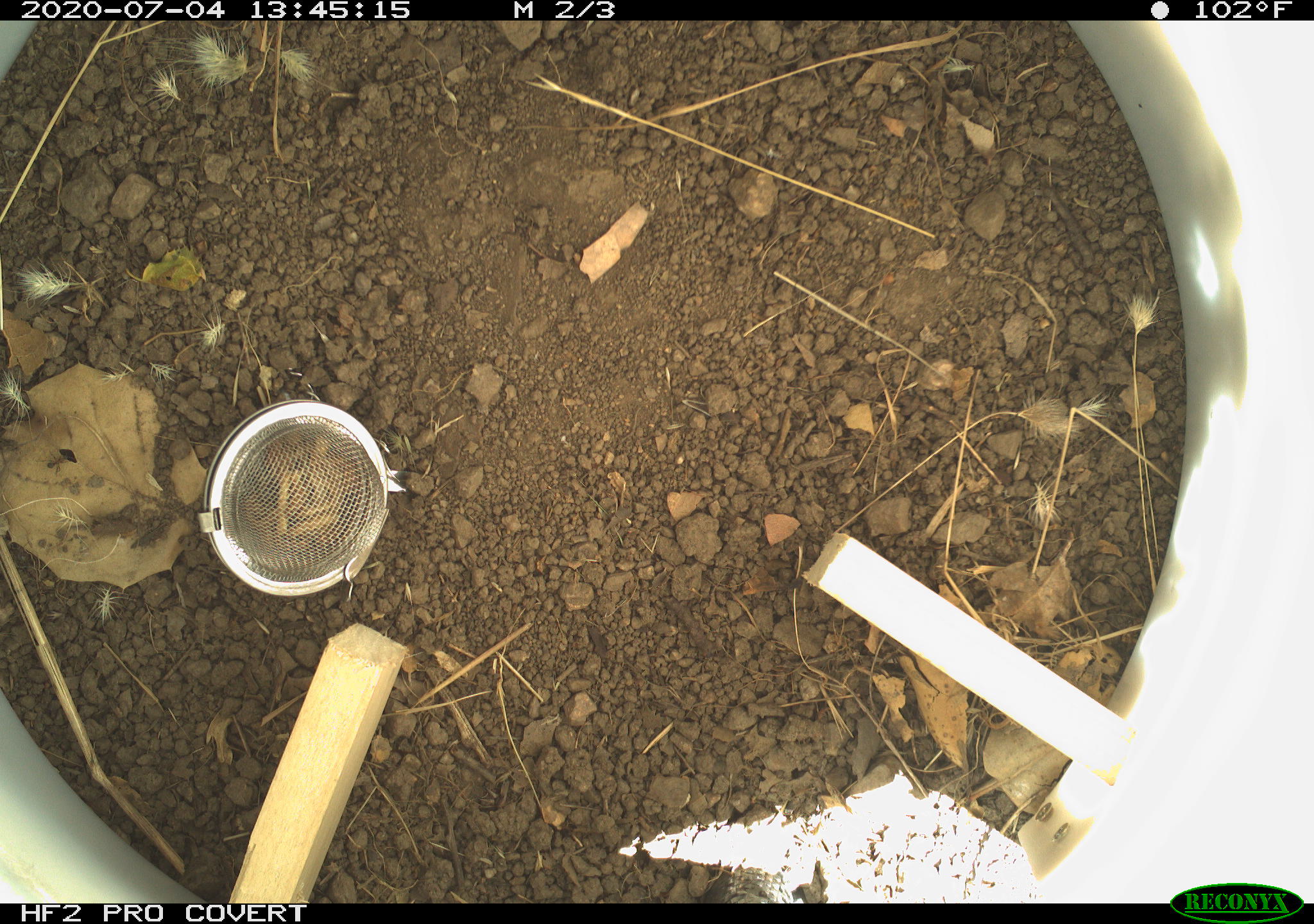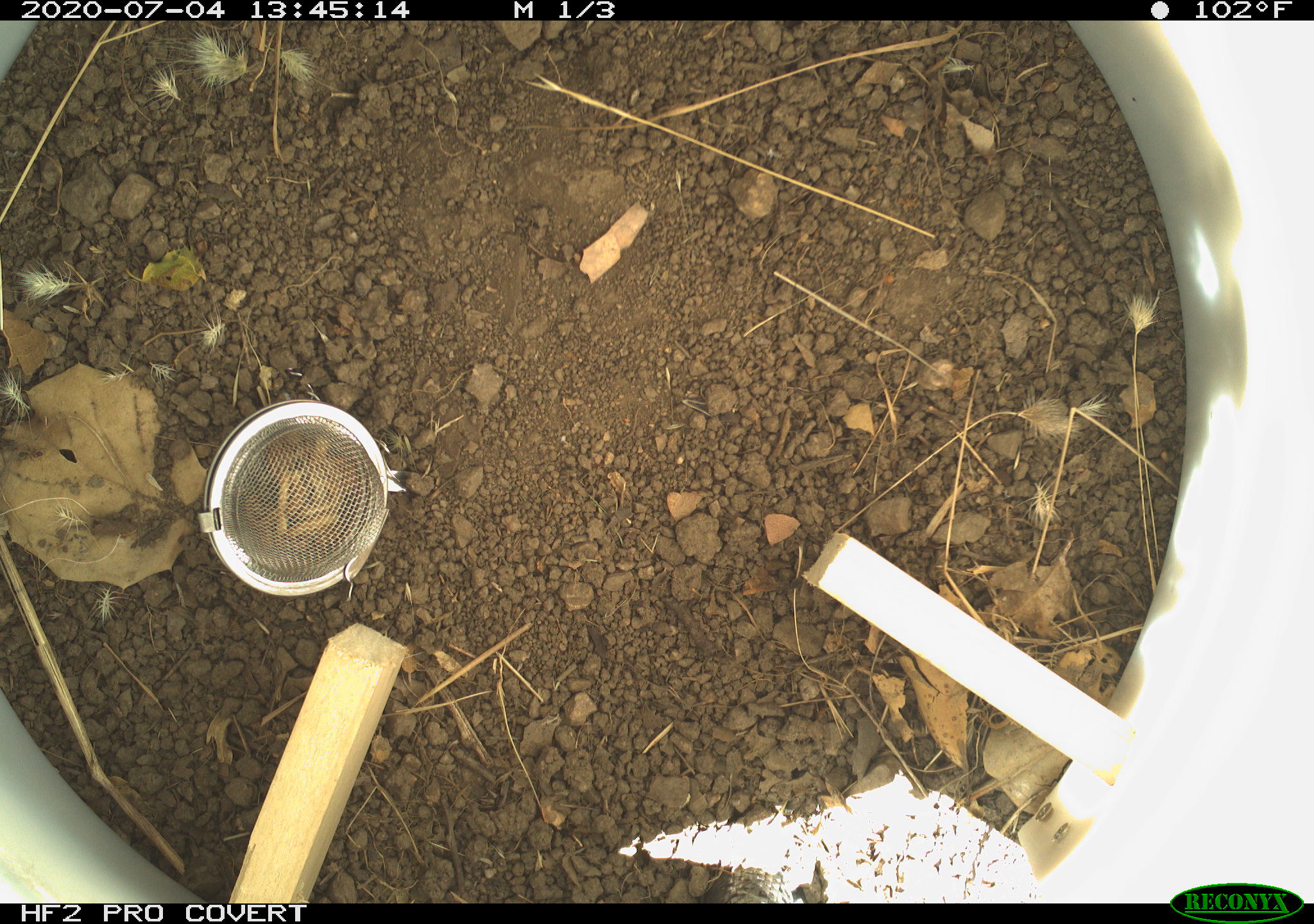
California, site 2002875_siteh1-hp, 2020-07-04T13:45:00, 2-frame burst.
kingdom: Animalia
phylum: Arthropoda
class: Insecta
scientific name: Insecta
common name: insect